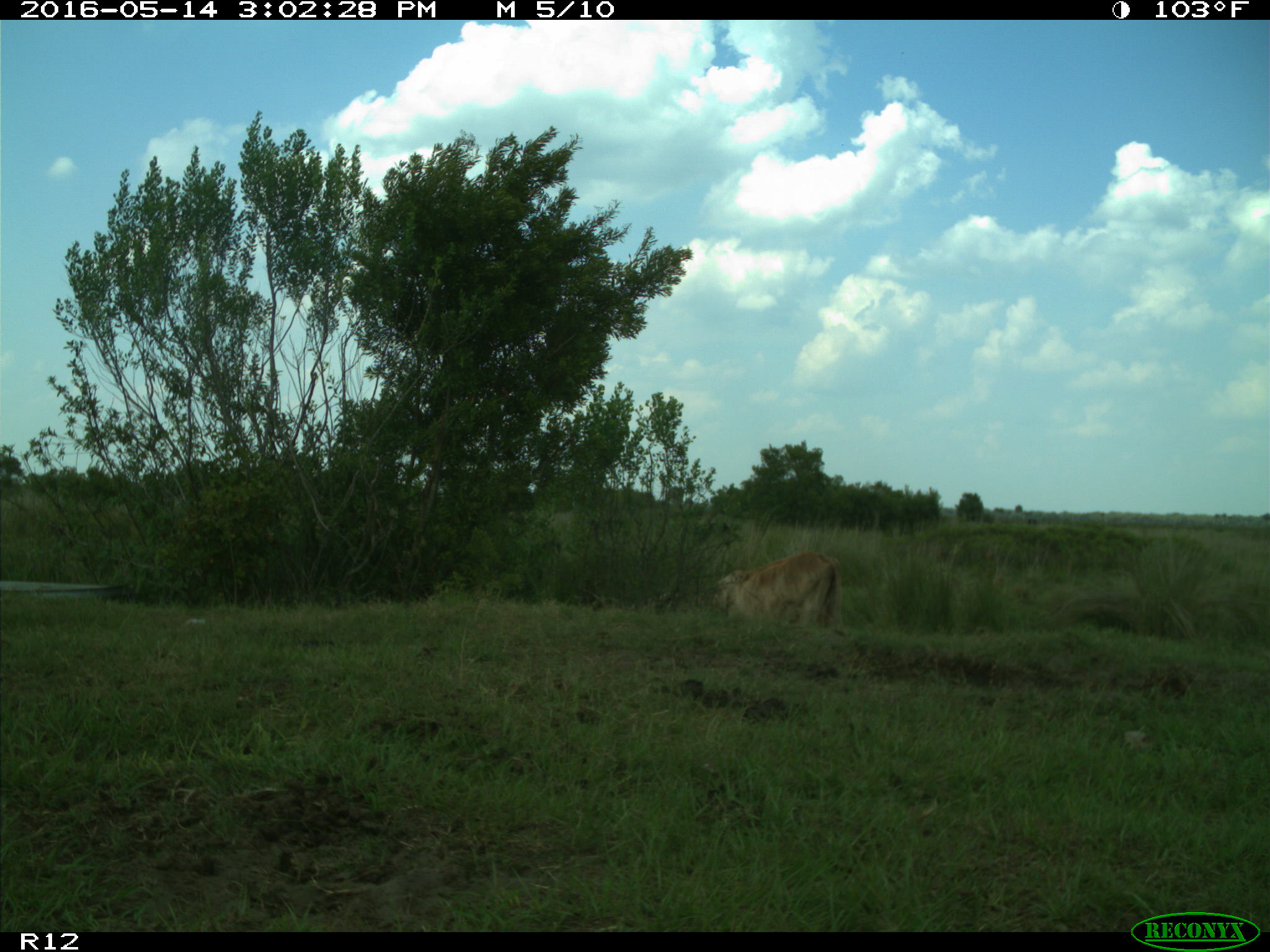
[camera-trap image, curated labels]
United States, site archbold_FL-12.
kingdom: Animalia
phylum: Chordata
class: Mammalia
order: Artiodactyla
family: Bovidae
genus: Bos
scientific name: Bos taurus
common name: domestic cow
Bos taurus (domestic cow).